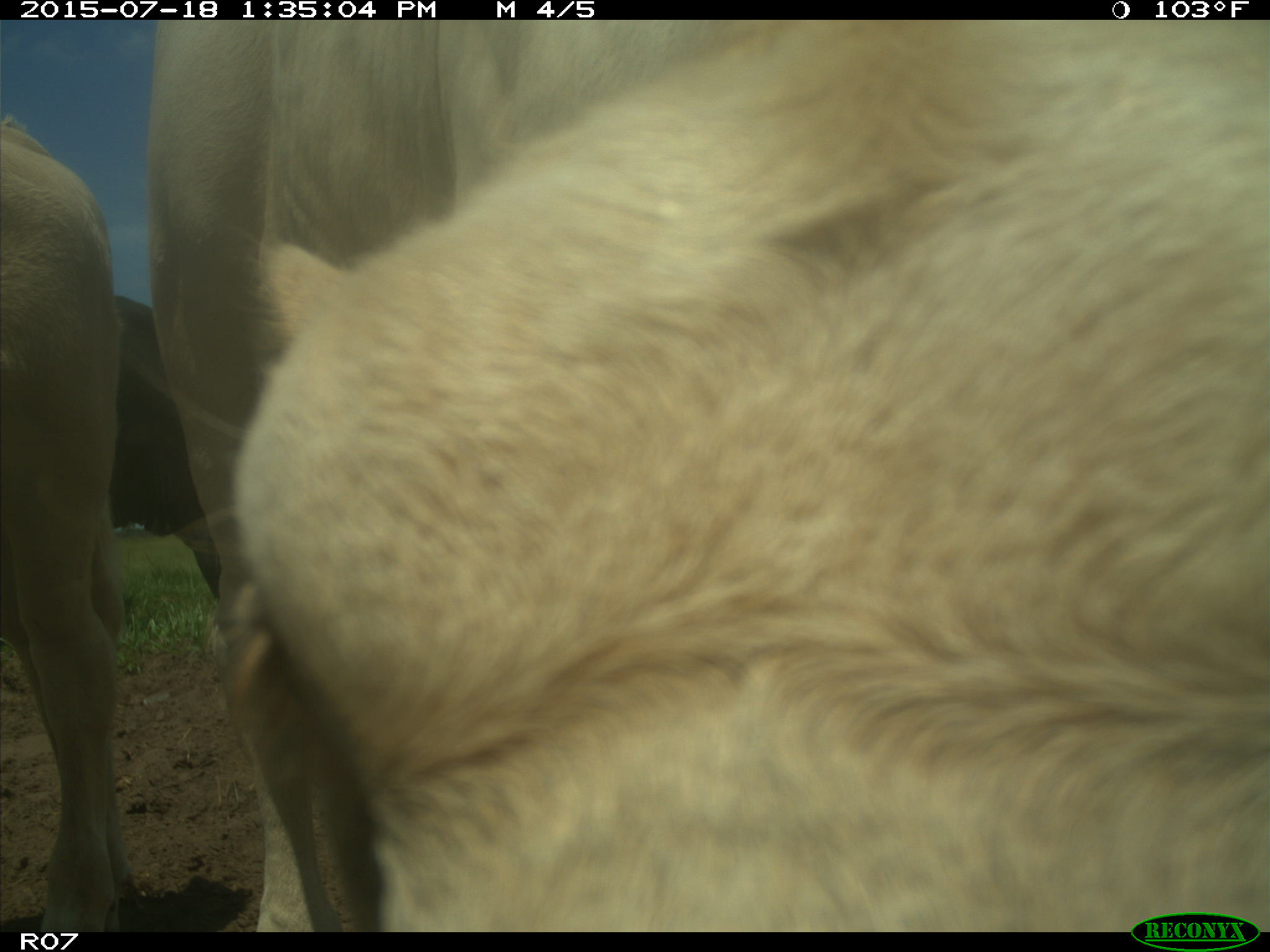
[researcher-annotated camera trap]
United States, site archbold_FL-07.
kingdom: Animalia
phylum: Chordata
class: Mammalia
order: Artiodactyla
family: Bovidae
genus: Bos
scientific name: Bos taurus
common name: domestic cow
Bos taurus (domestic cow).